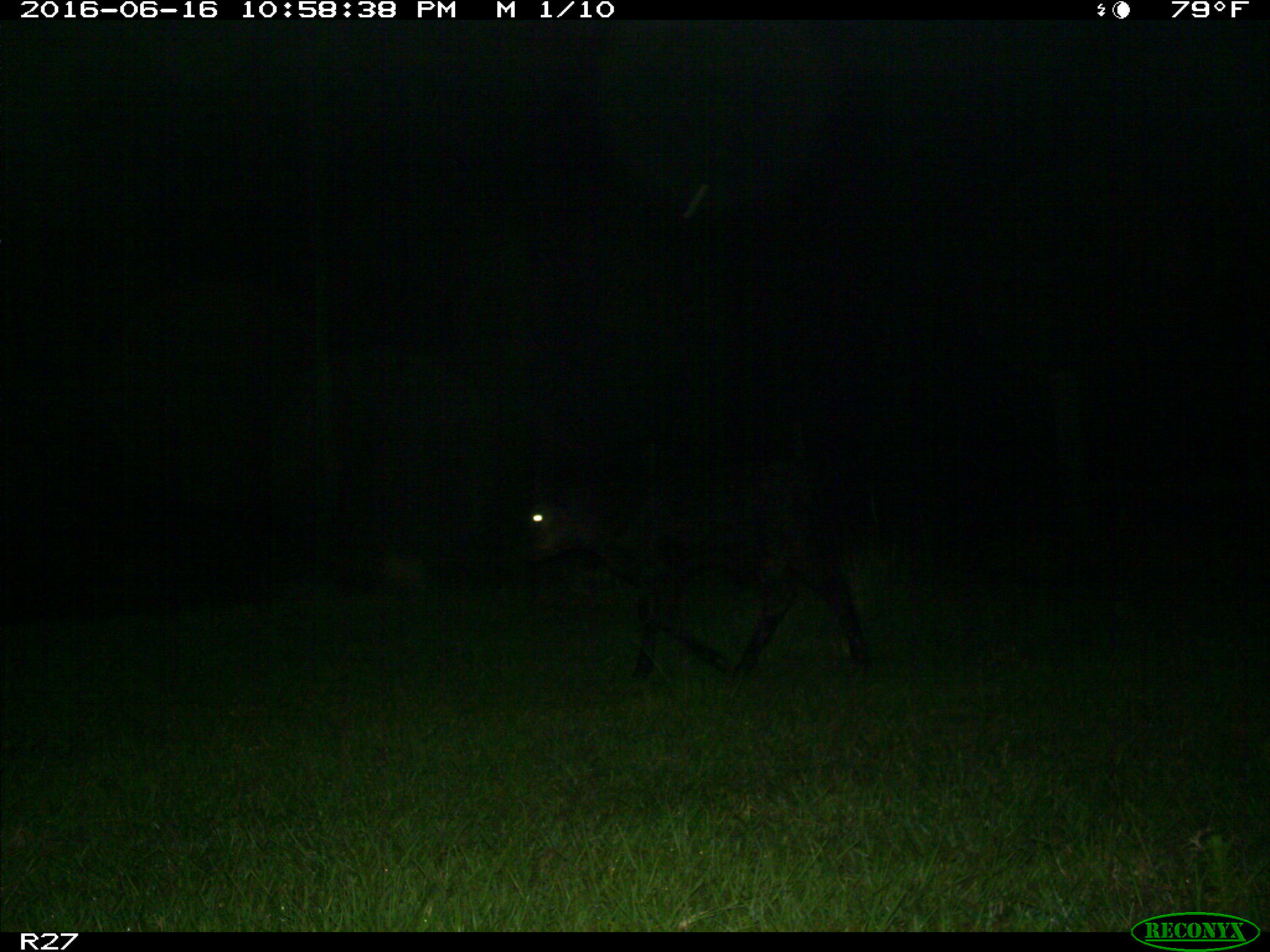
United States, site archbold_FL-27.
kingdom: Animalia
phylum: Chordata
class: Mammalia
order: Artiodactyla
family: Suidae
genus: Sus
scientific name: Sus scrofa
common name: wild boar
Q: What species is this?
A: Sus scrofa (wild boar).